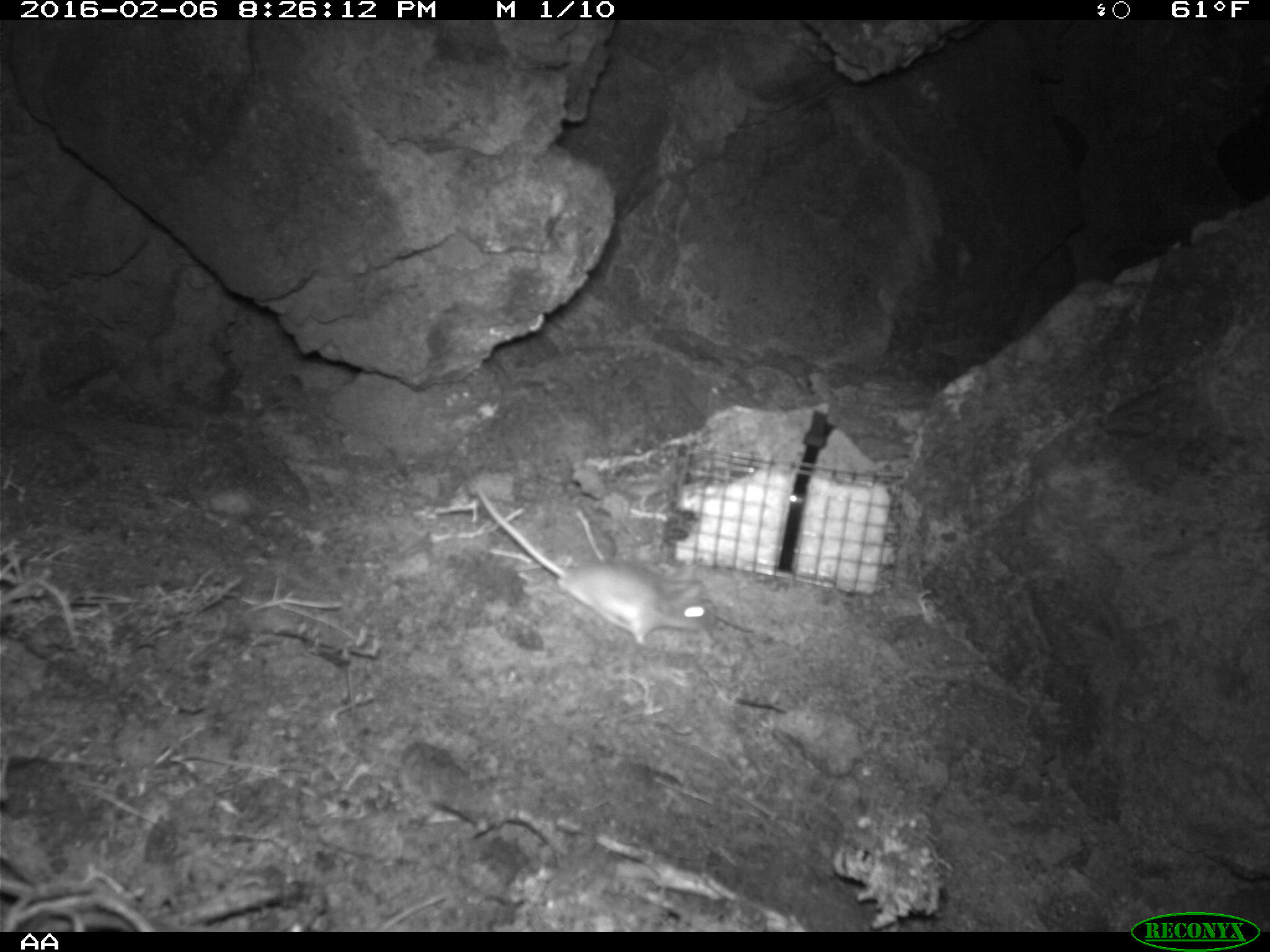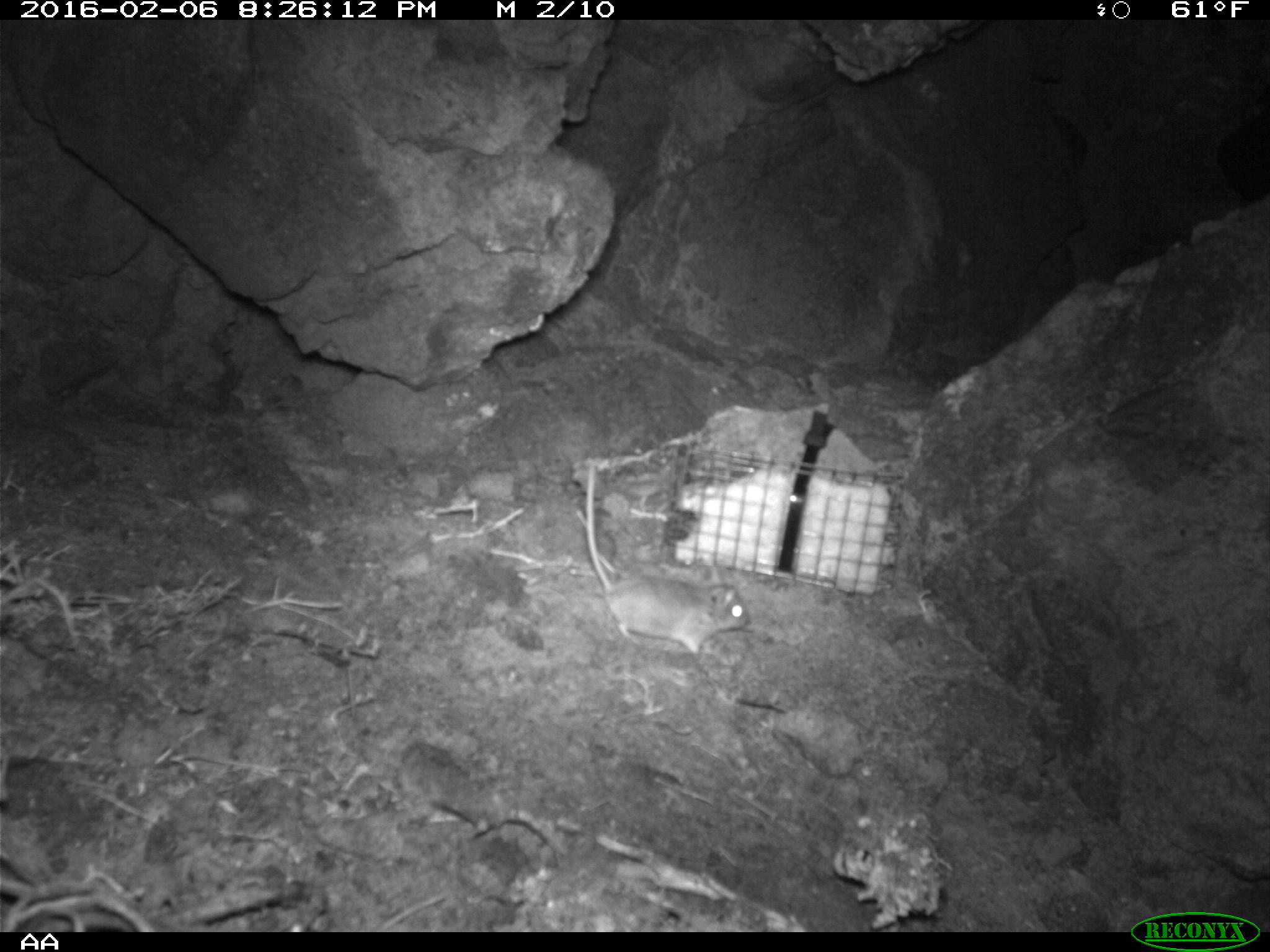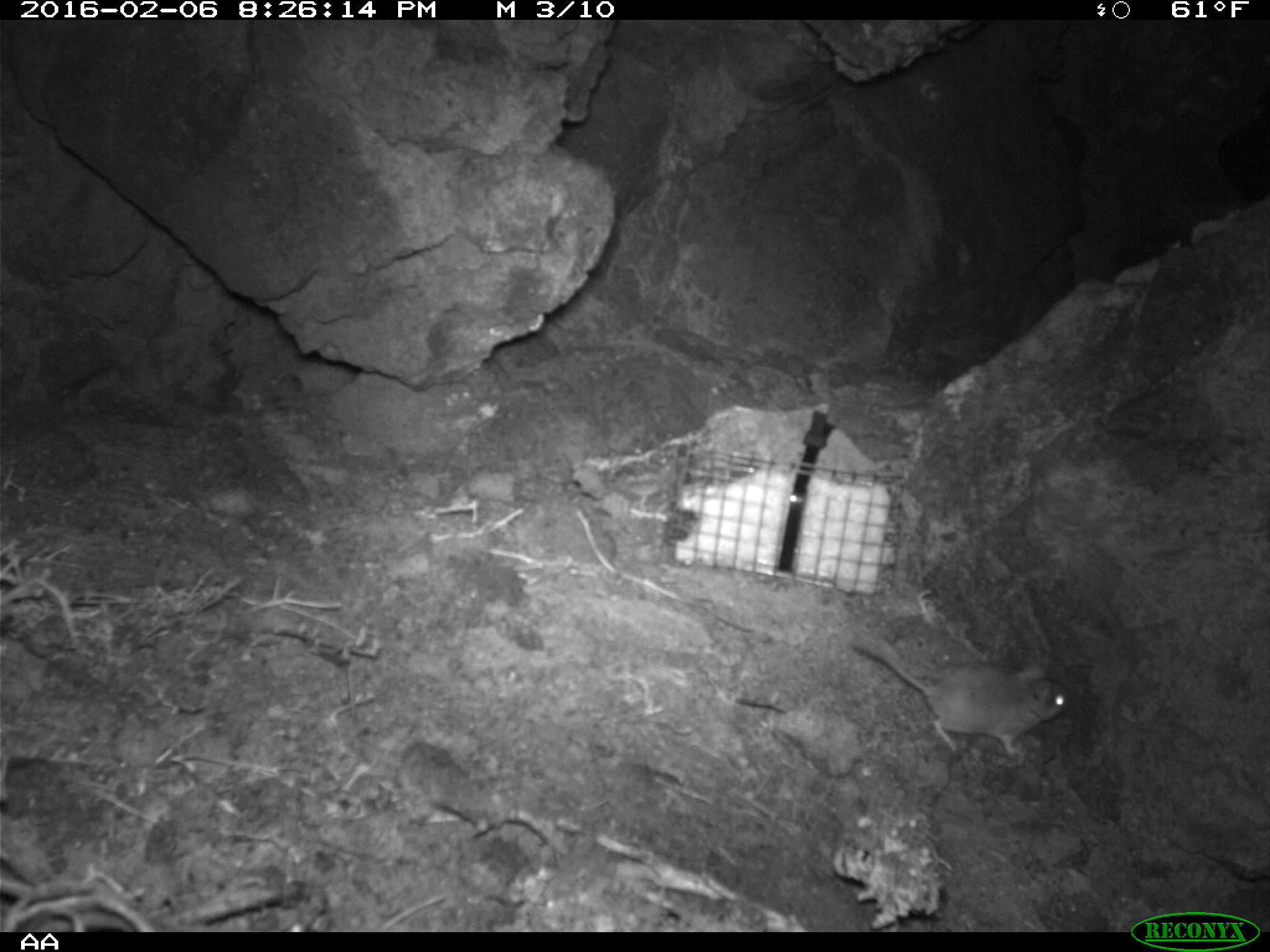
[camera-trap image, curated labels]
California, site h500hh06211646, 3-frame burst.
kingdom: Animalia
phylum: Chordata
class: Mammalia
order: Rodentia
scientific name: Rodentia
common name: rodent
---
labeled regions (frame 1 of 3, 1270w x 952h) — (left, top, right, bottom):
rodent: (474, 490, 718, 648)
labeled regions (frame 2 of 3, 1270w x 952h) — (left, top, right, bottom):
rodent: (592, 568, 749, 654)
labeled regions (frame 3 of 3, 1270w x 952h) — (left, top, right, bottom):
rodent: (850, 633, 1069, 755)